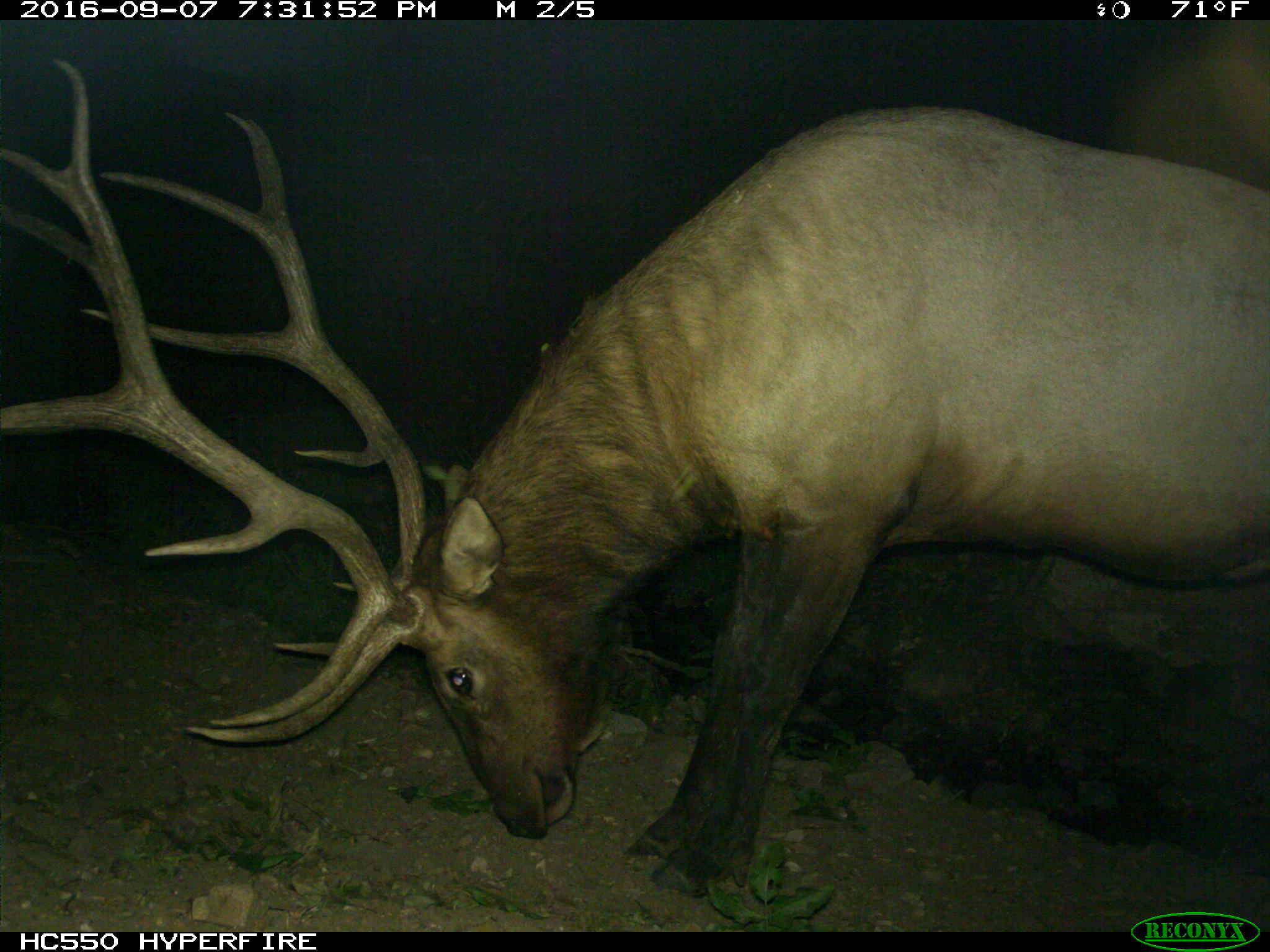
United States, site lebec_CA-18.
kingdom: Animalia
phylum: Chordata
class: Mammalia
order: Artiodactyla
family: Cervidae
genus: Cervus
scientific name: Cervus canadensis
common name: elk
Cervus canadensis (elk).